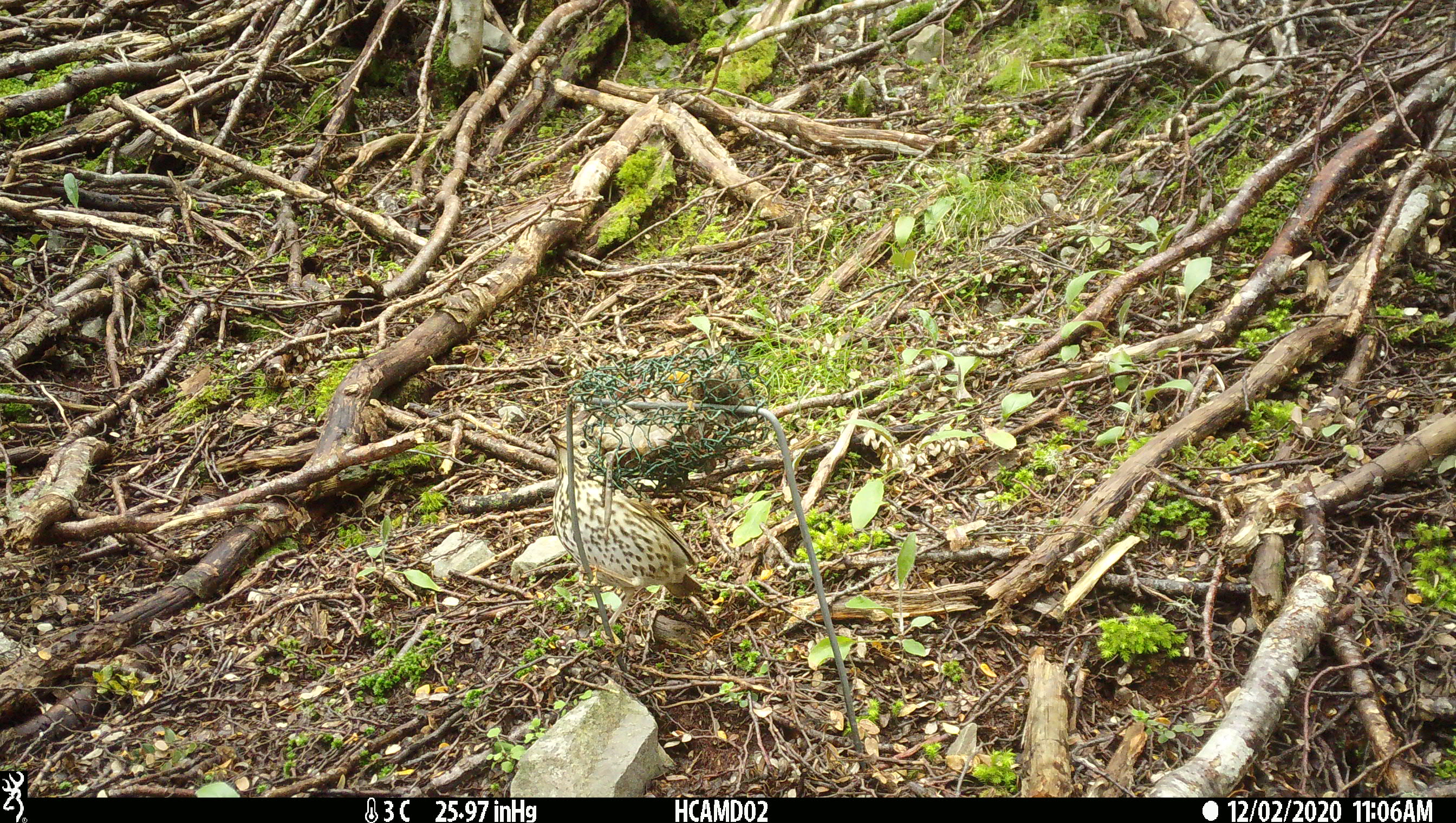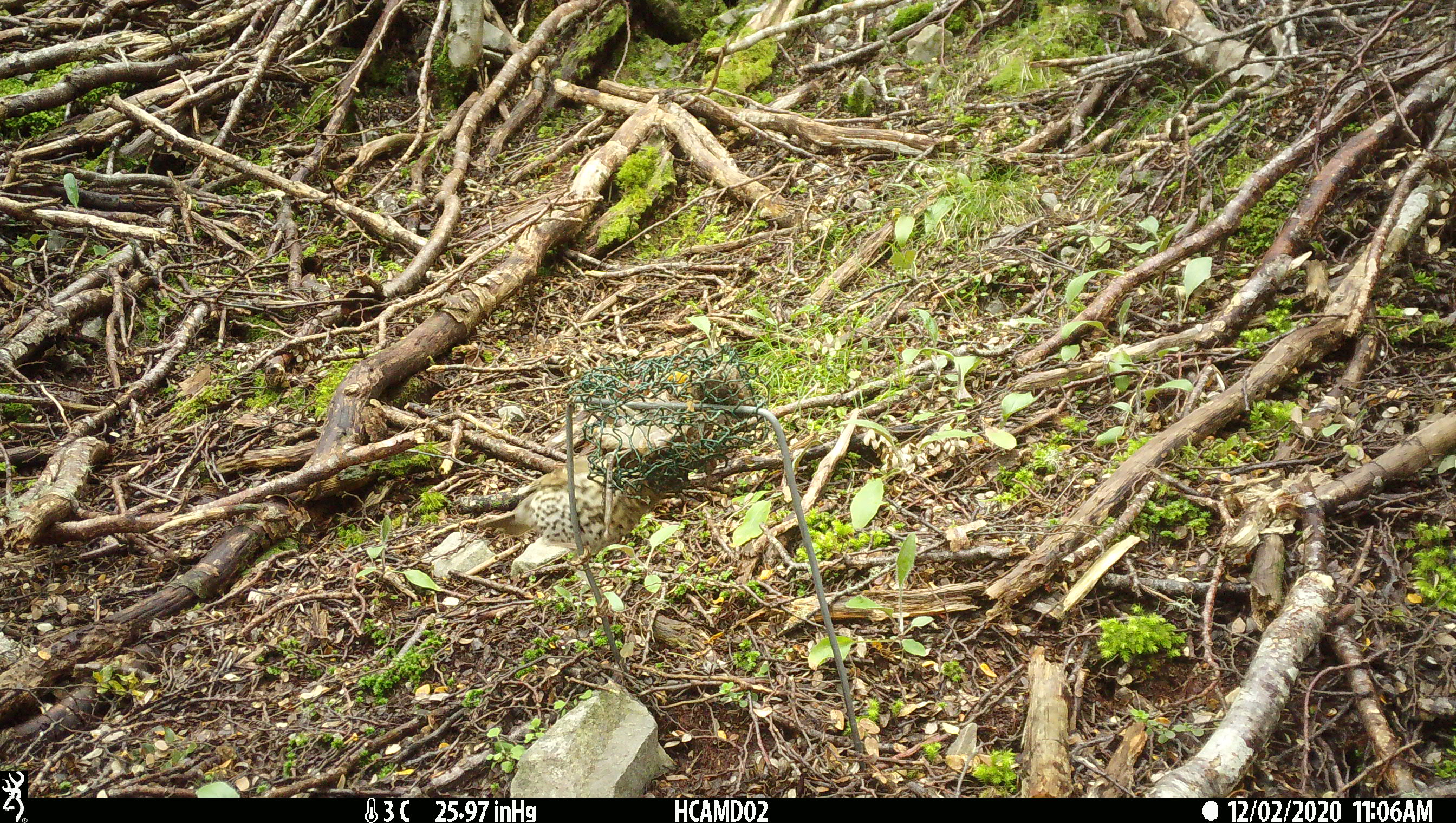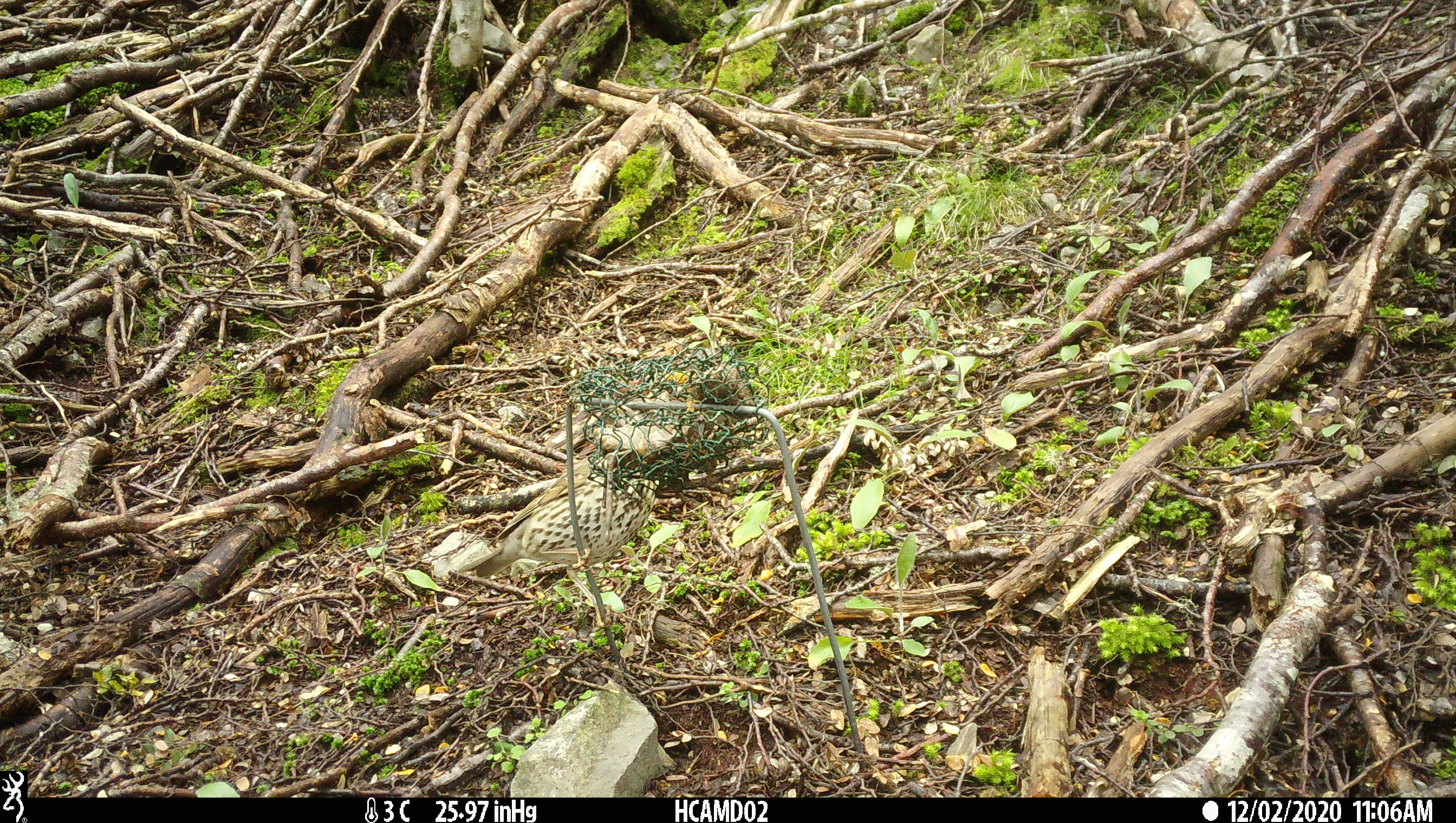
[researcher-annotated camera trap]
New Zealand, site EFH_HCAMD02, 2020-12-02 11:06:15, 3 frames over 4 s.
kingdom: Animalia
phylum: Chordata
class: Aves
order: Passeriformes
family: Turdidae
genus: Turdus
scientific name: Turdus philomelos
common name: song thrush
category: thrush